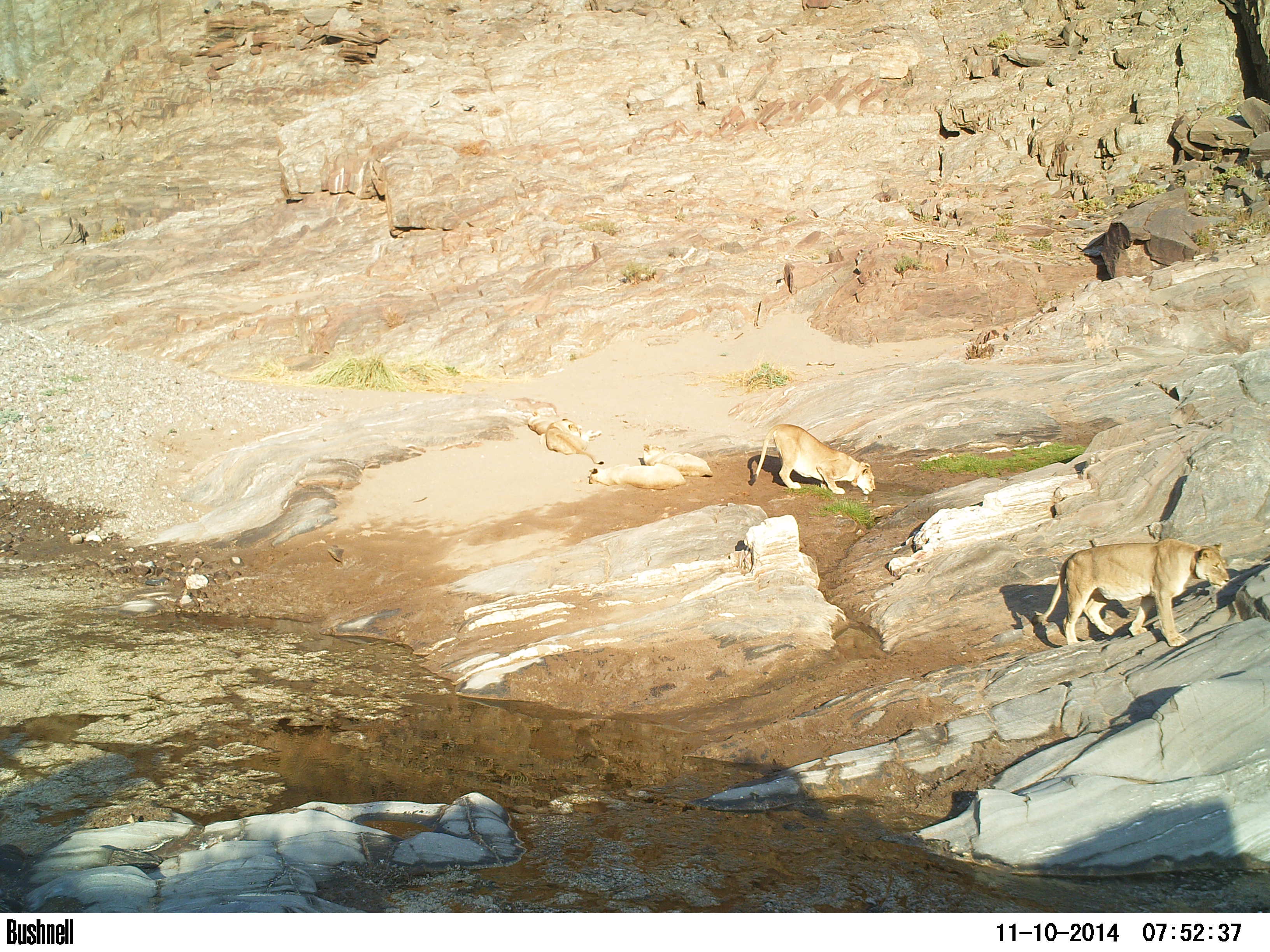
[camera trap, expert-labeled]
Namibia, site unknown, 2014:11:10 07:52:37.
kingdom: Animalia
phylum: Chordata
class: Mammalia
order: Carnivora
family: Felidae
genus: Panthera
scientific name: Panthera leo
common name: lion